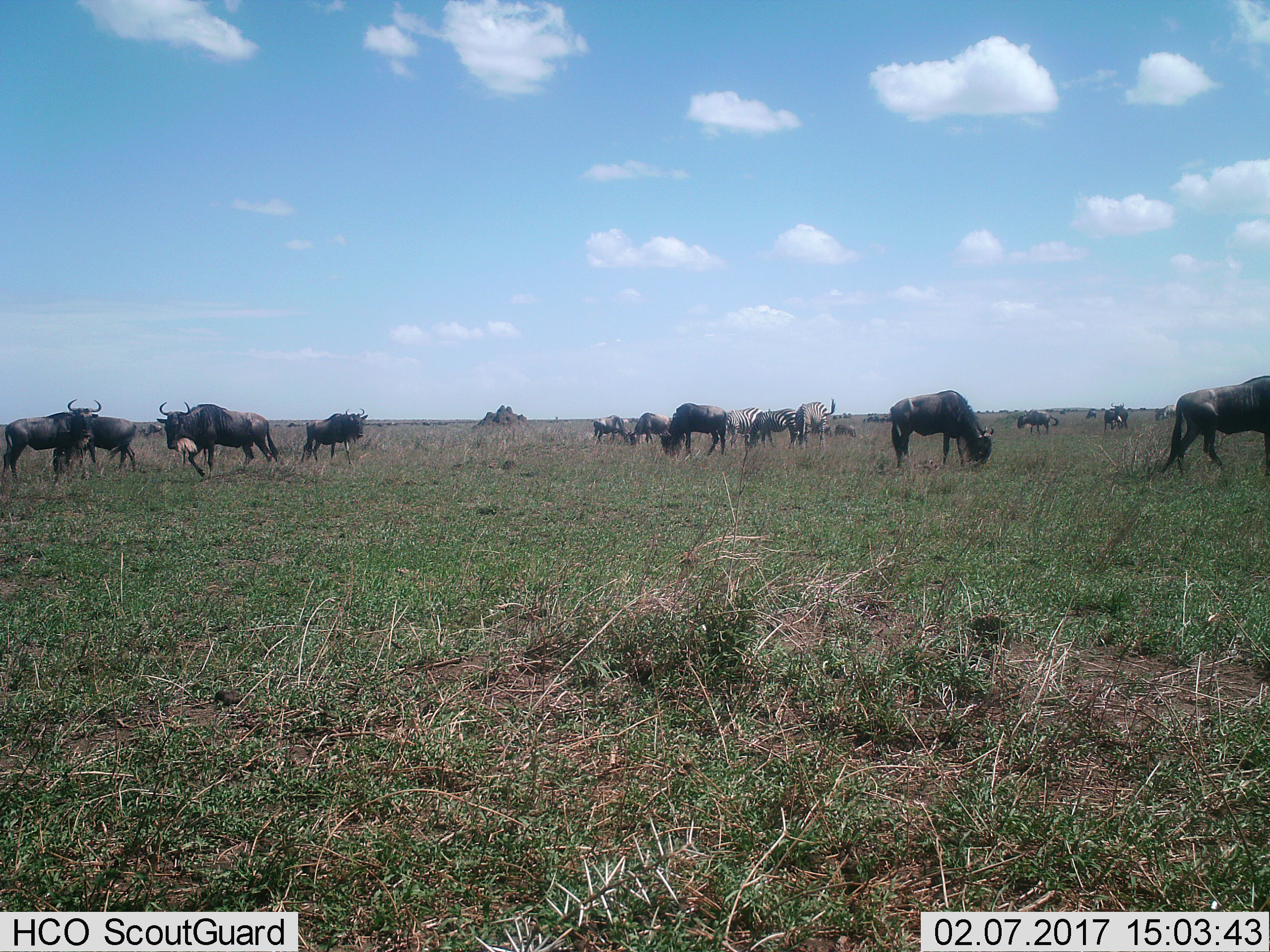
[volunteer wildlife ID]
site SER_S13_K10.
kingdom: Animalia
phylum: Chordata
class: Mammalia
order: Artiodactyla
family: Bovidae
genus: Connochaetes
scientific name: Connochaetes taurinus taurinus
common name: blue wildebeest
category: wildebeestblue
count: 11-50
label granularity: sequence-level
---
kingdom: Animalia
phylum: Chordata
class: Mammalia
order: Perissodactyla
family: Equidae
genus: Equus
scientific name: Equus quagga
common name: plains zebra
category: zebraplains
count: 3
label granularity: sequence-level